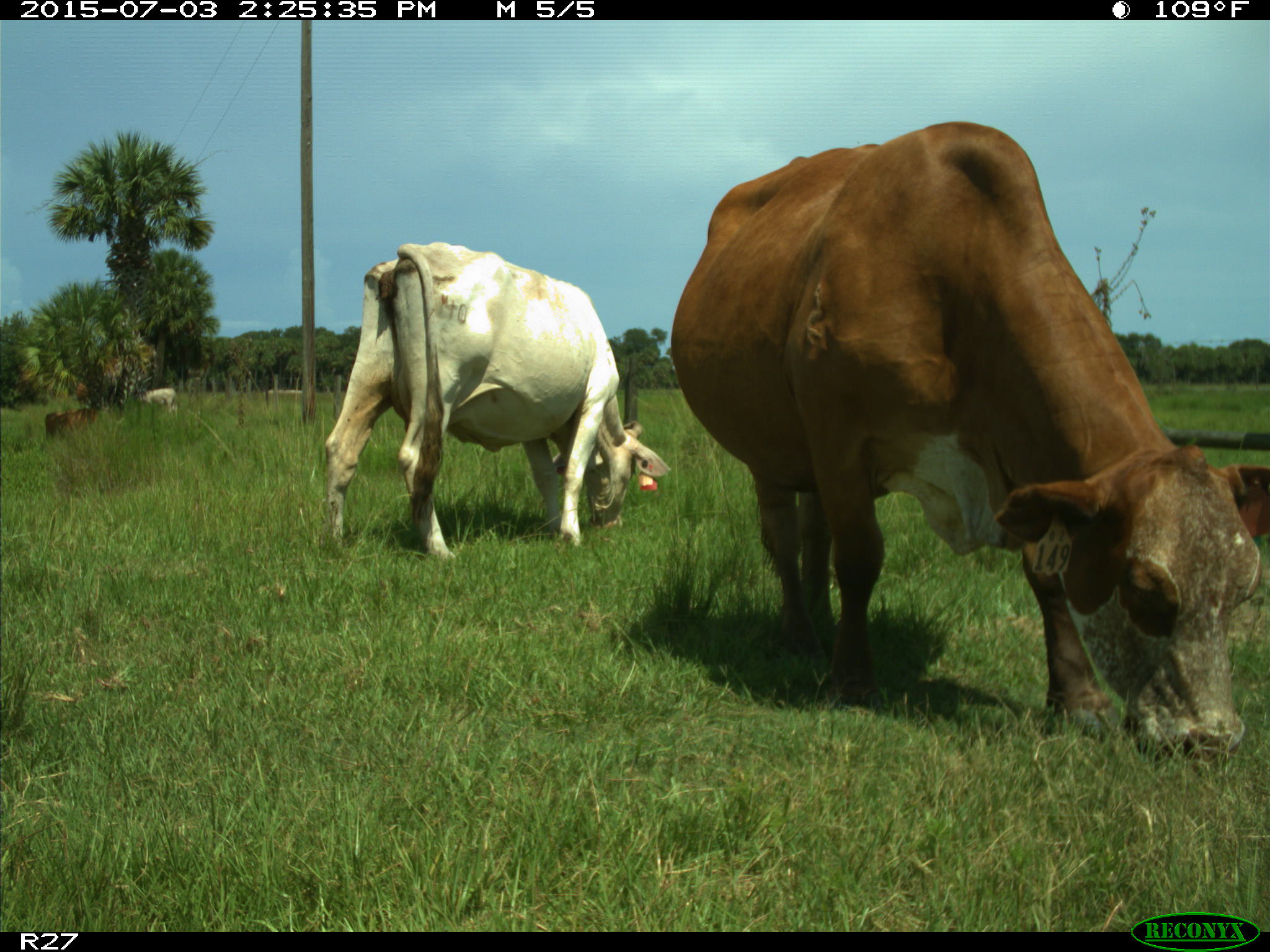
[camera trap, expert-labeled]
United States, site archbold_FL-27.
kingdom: Animalia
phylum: Chordata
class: Mammalia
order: Artiodactyla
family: Bovidae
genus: Bos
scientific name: Bos taurus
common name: domestic cow